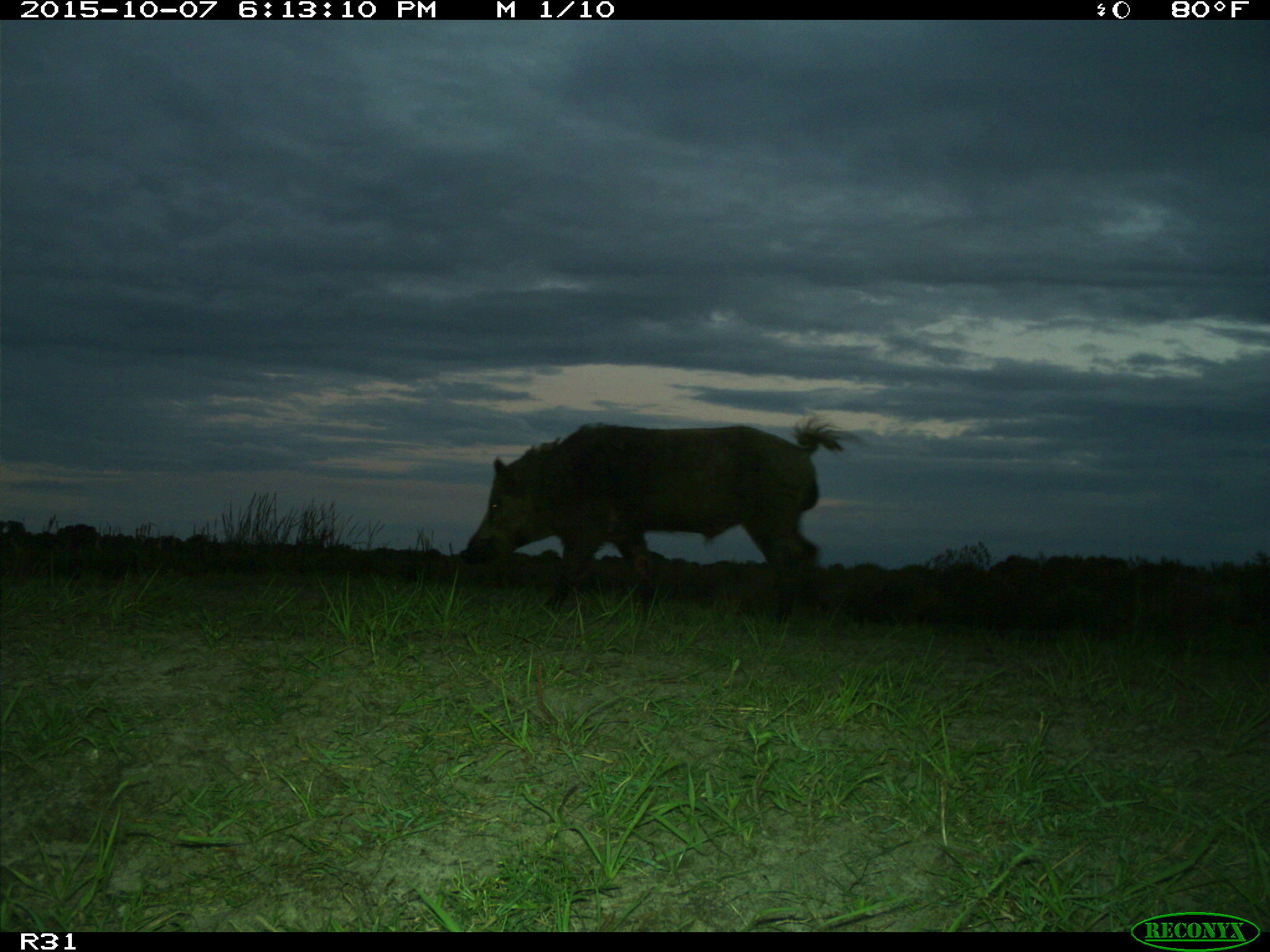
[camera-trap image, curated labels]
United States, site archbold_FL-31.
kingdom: Animalia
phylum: Chordata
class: Mammalia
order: Artiodactyla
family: Suidae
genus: Sus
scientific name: Sus scrofa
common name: wild boar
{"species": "Sus scrofa (wild boar)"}